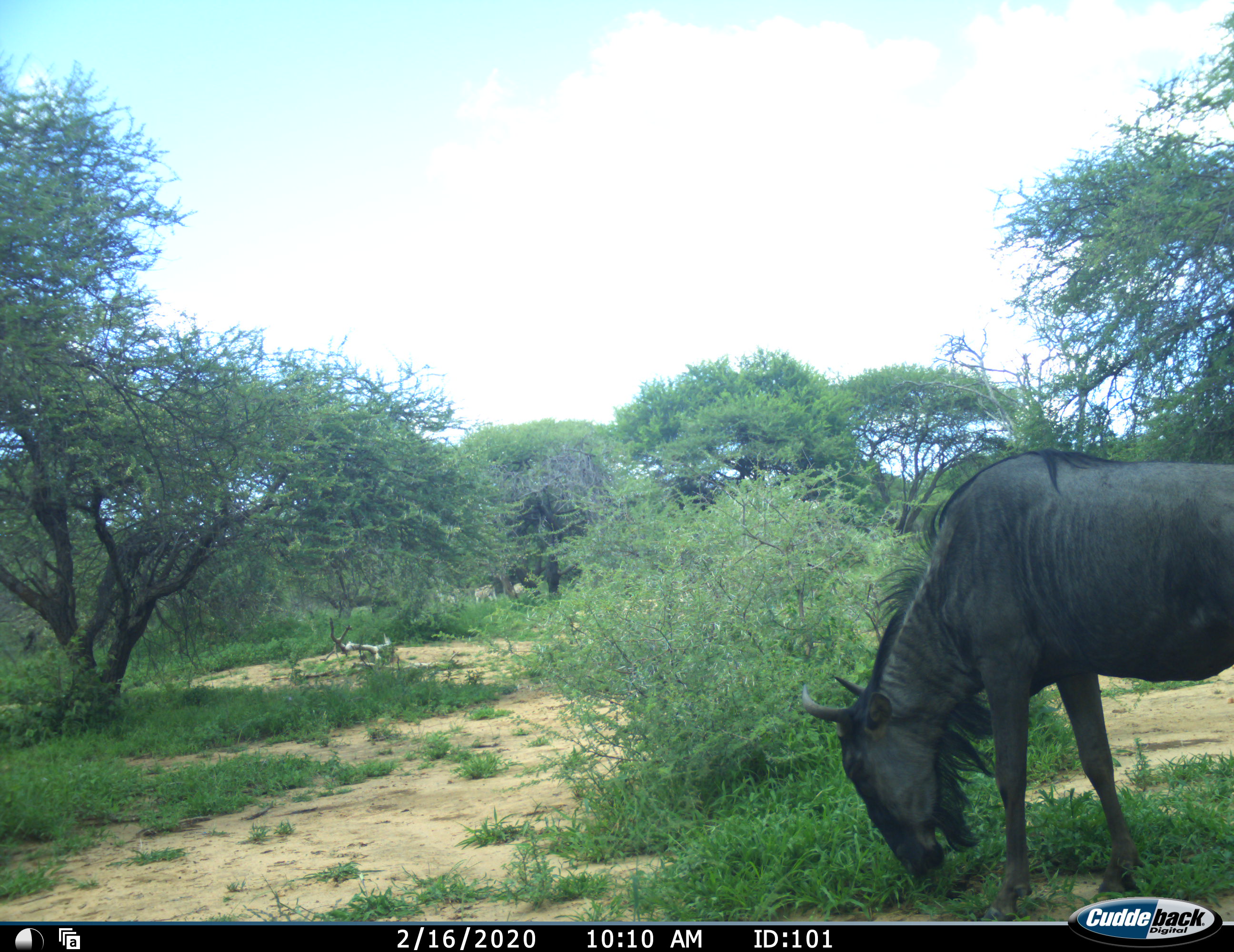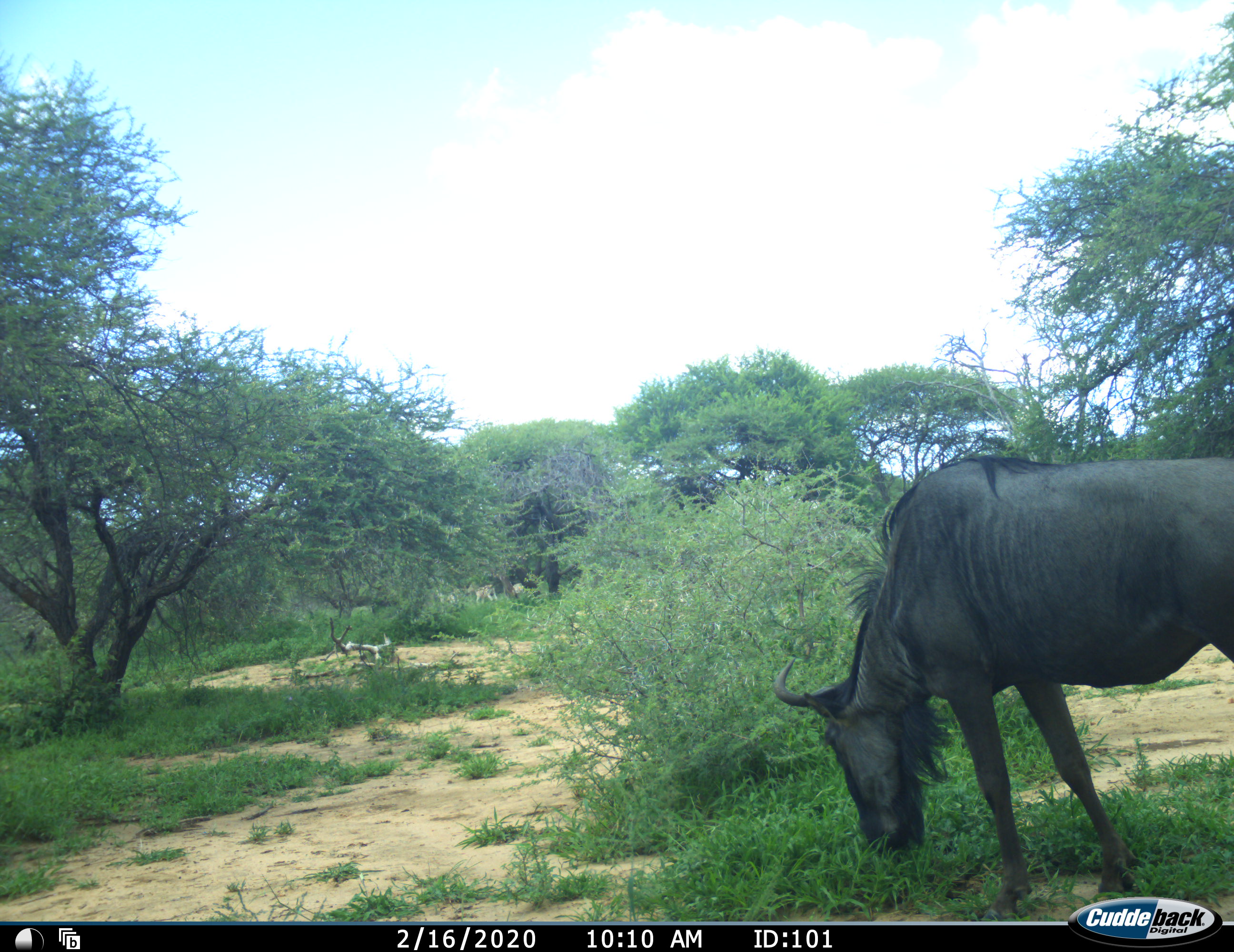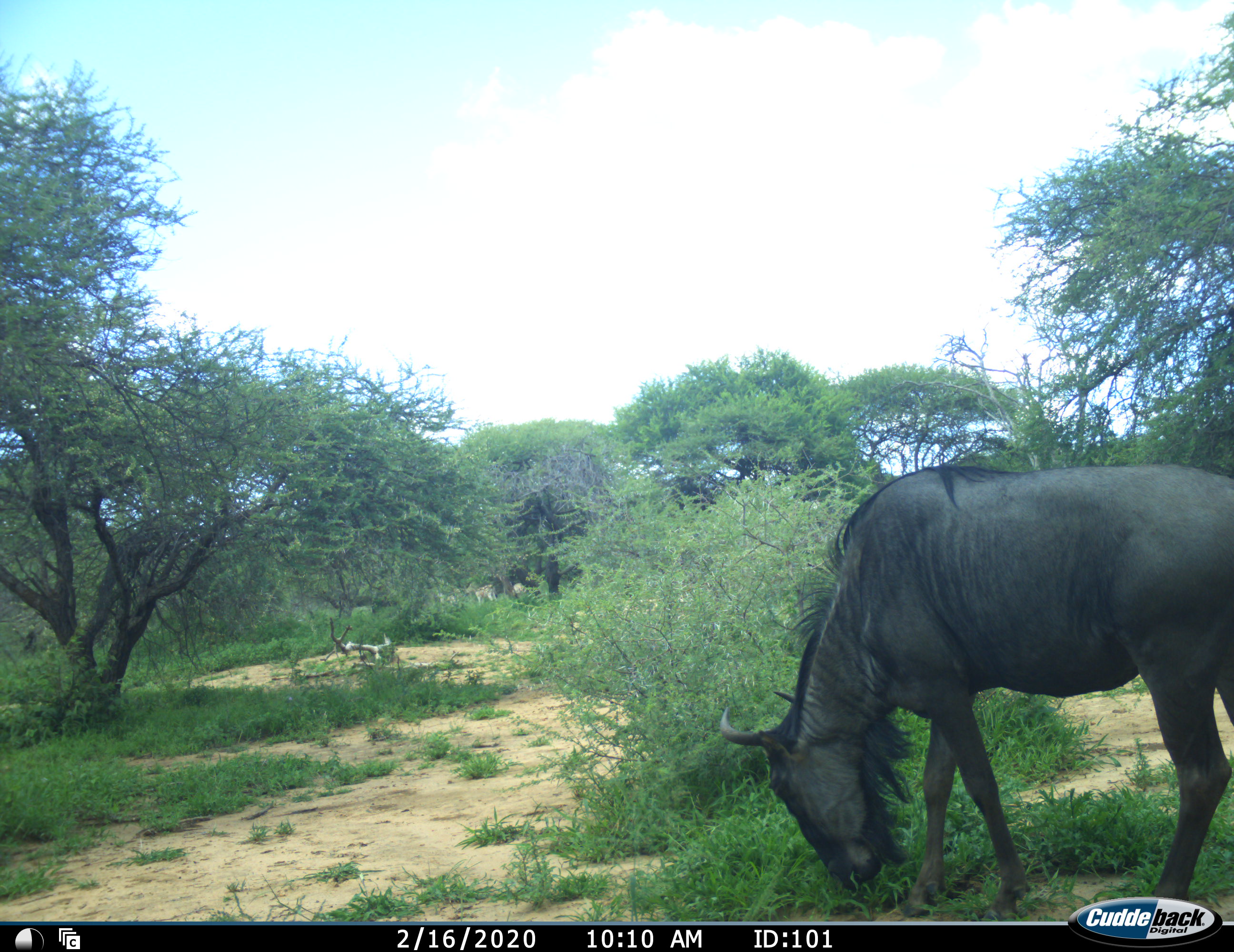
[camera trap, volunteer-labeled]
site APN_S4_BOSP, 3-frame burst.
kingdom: Animalia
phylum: Chordata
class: Mammalia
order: Artiodactyla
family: Bovidae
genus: Connochaetes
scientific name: Connochaetes taurinus taurinus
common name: blue wildebeest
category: wildebeestblue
Wildebeestblue (blue wildebeest) (Connochaetes taurinus taurinus), count 1. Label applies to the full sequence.